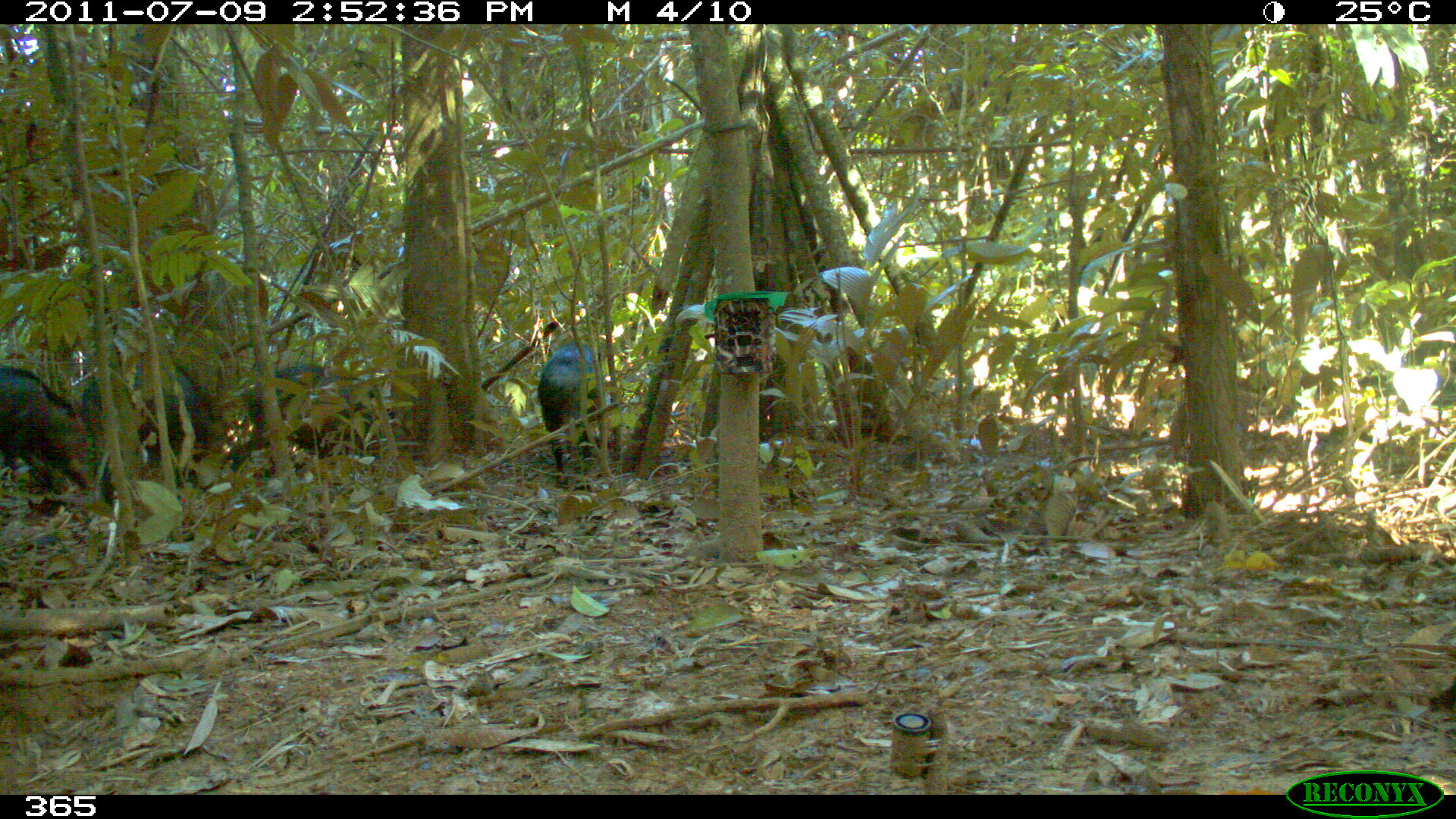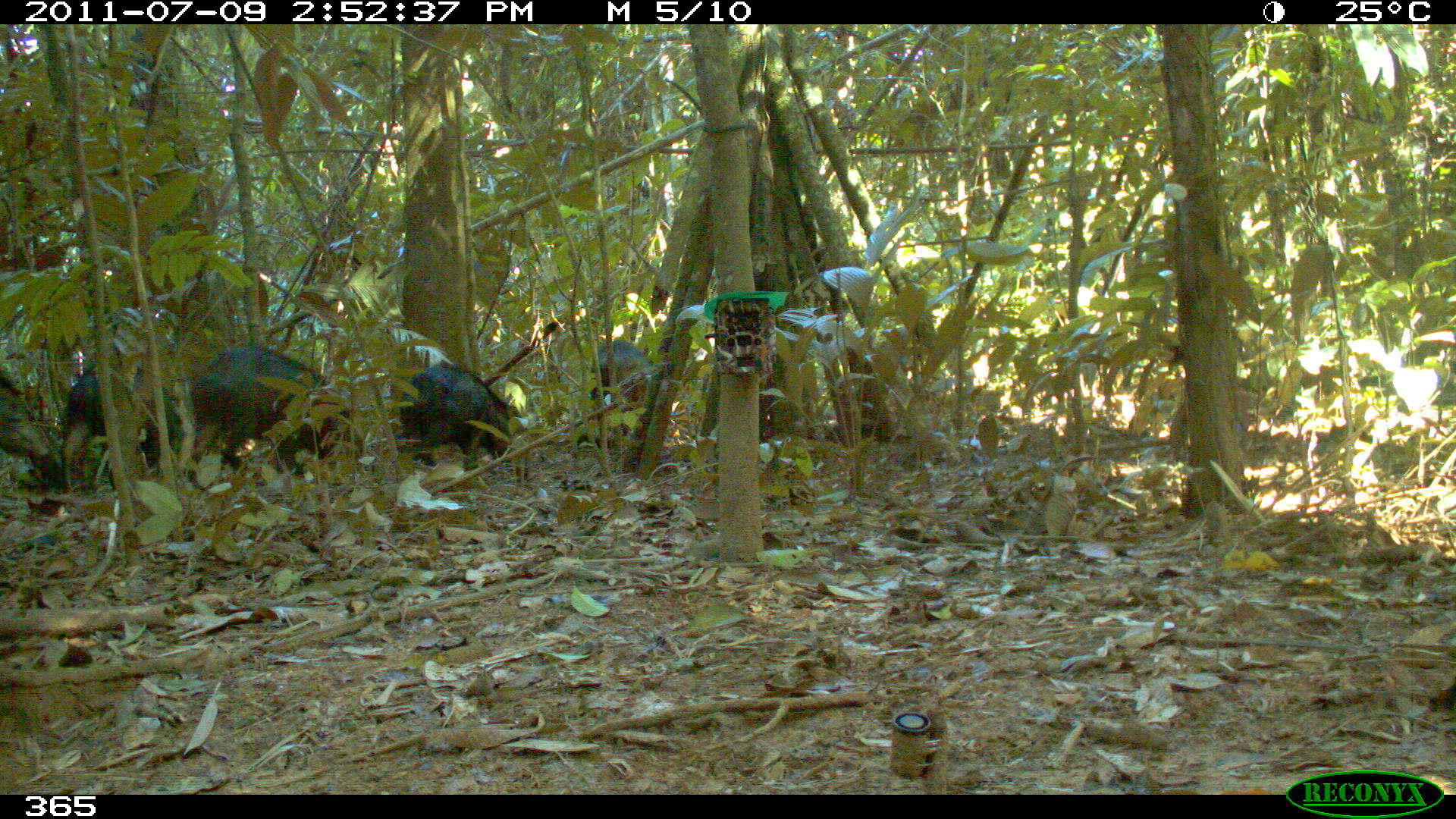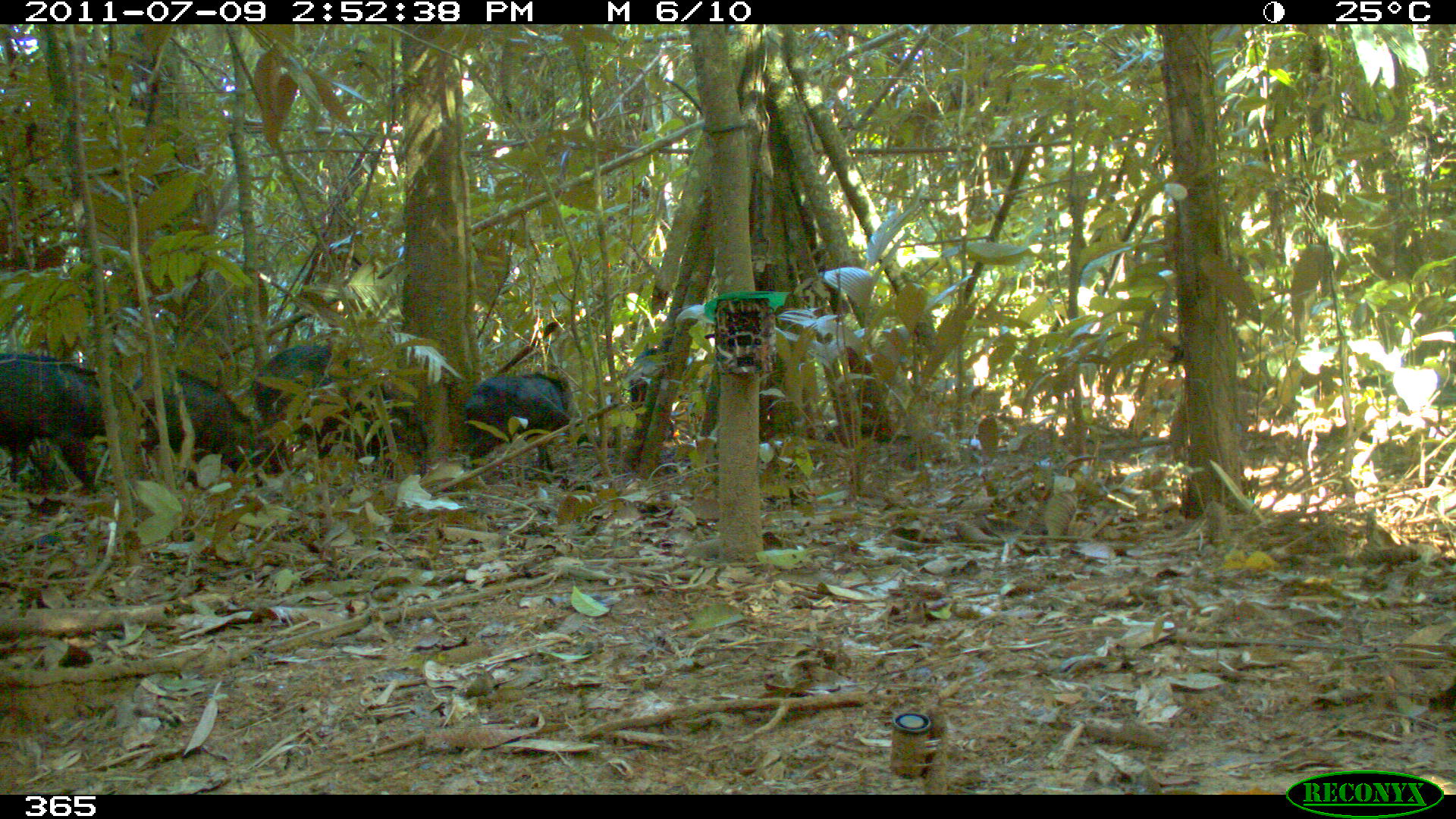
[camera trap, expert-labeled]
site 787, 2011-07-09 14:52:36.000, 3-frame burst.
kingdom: Animalia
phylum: Chordata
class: Mammalia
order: Artiodactyla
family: Tayassuidae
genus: Tayassu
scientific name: Tayassu pecari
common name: white-lipped peccary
Tayassu pecari (white-lipped peccary).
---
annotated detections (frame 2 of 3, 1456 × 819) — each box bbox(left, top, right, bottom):
tayassu pecari: bbox(190, 344, 364, 485); bbox(58, 362, 182, 496); bbox(388, 363, 522, 473); bbox(581, 337, 662, 449)